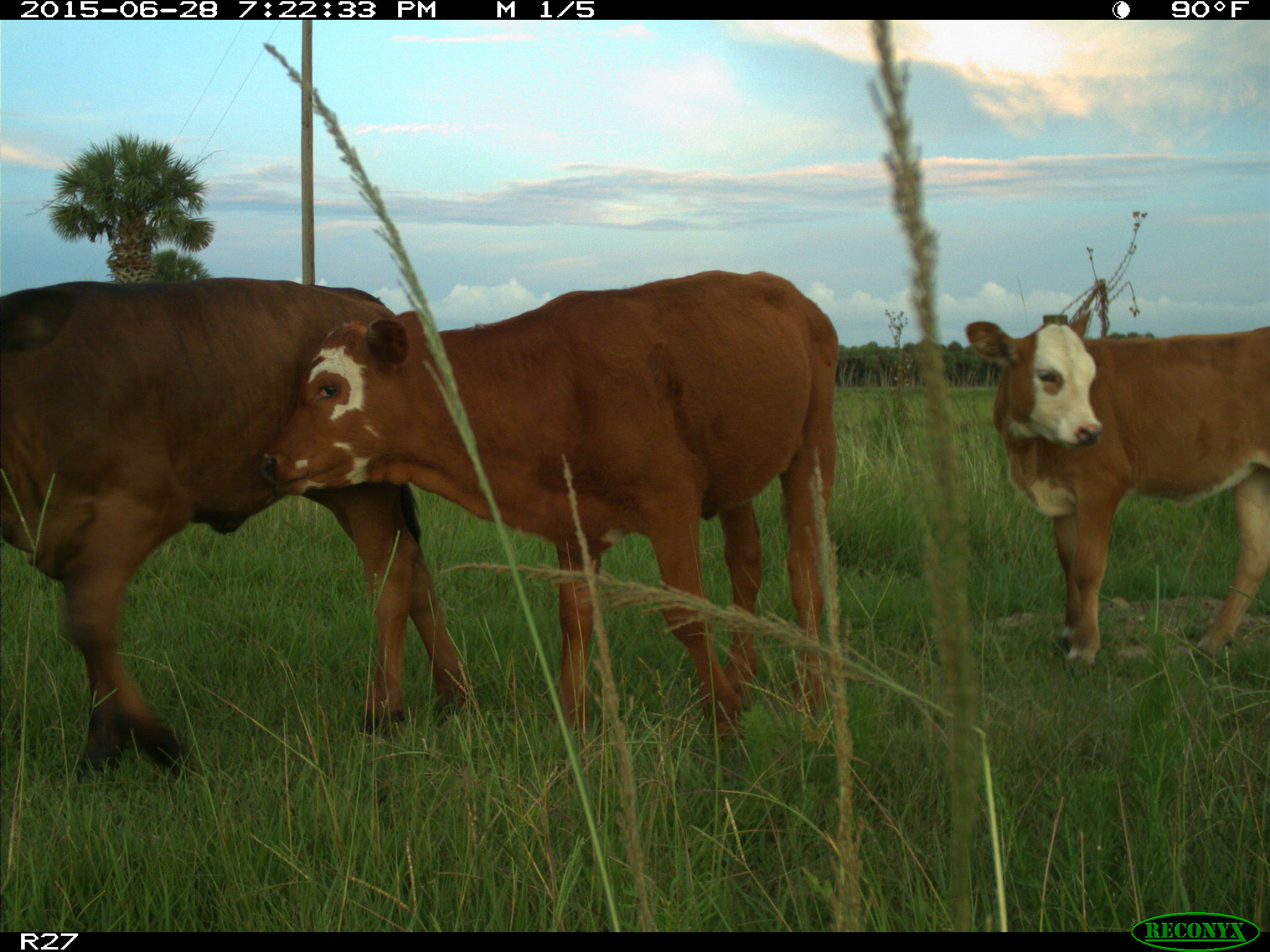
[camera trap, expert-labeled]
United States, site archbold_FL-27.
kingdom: Animalia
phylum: Chordata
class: Mammalia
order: Artiodactyla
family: Bovidae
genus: Bos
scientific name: Bos taurus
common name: domestic cow